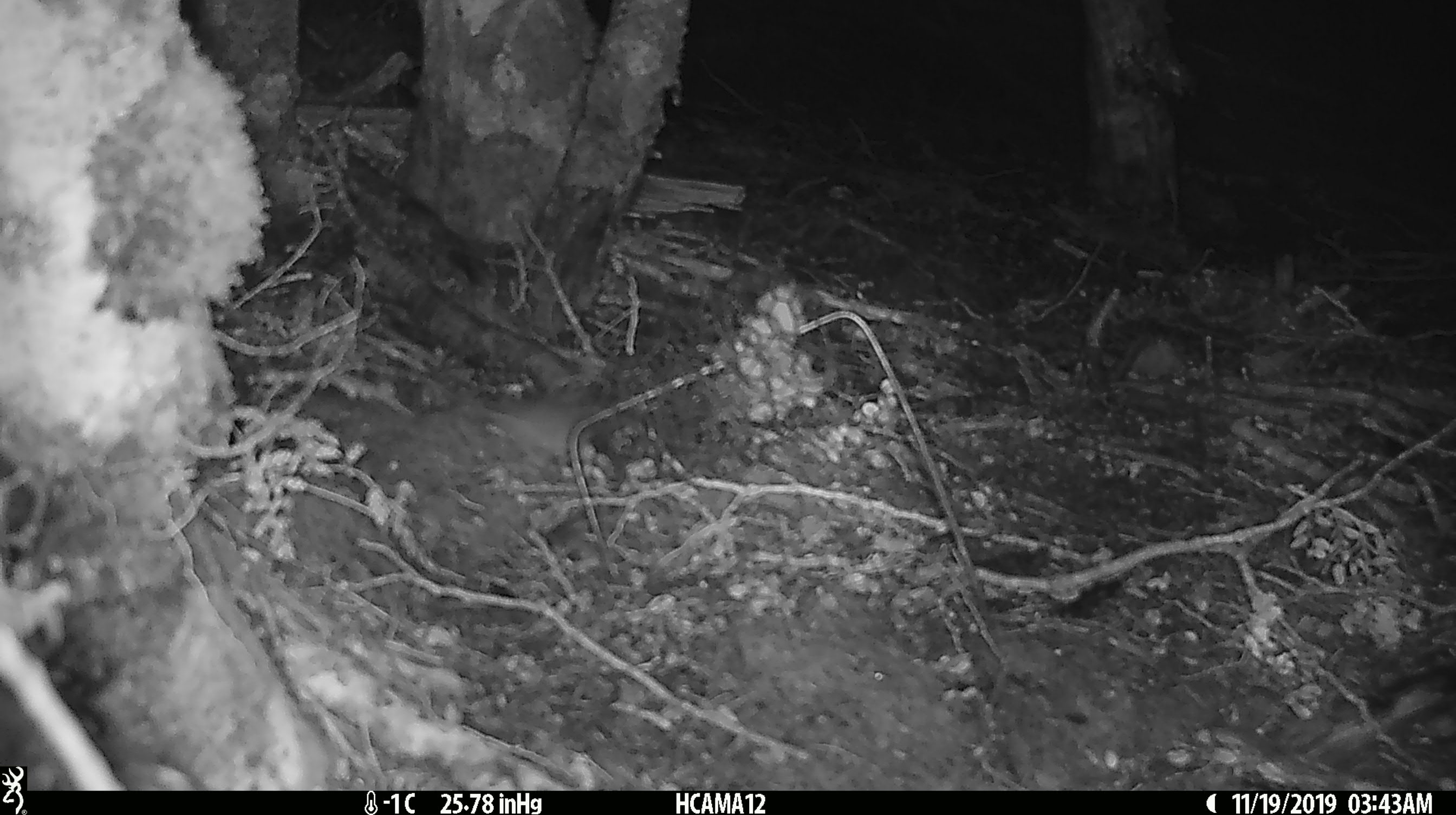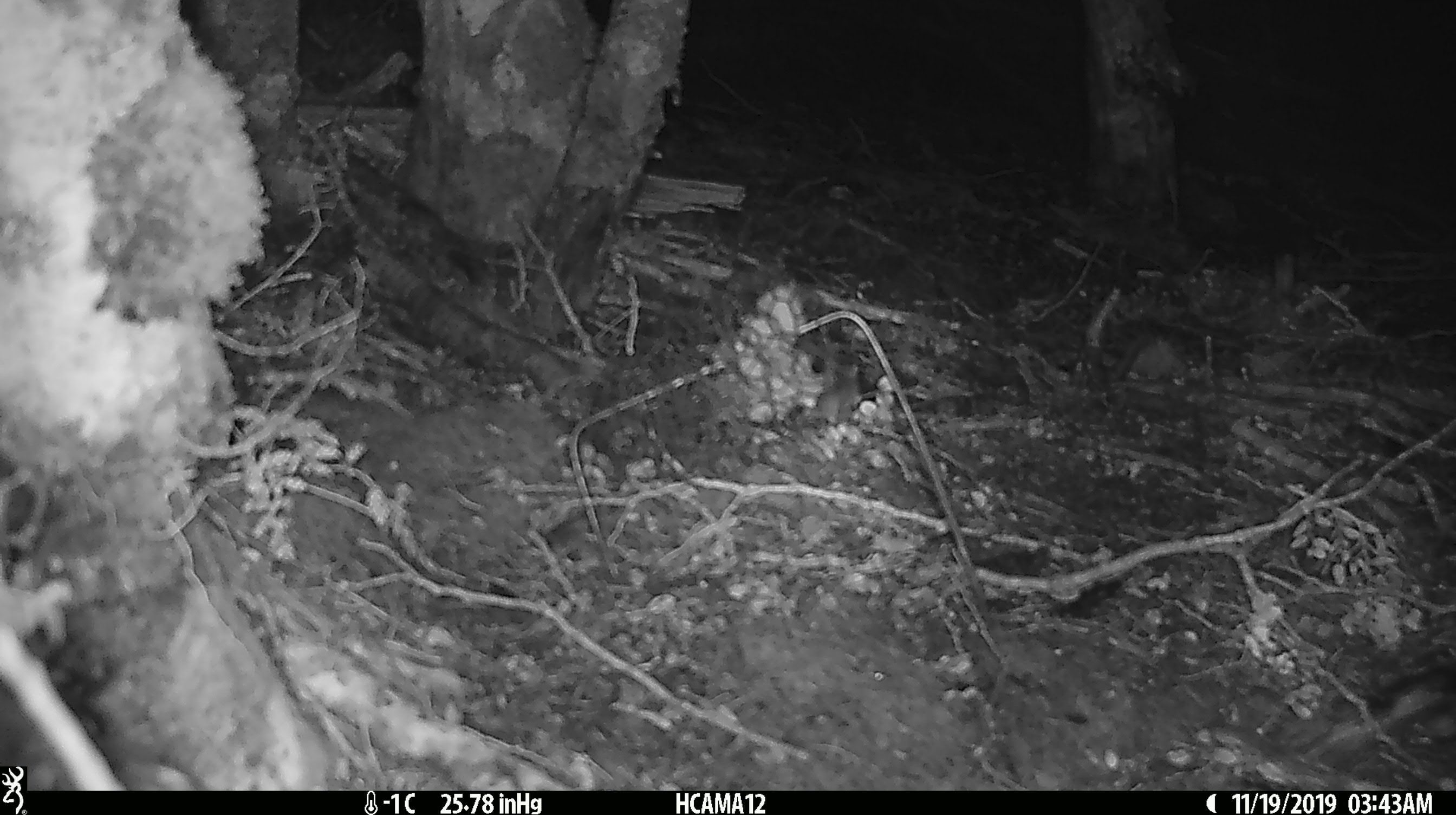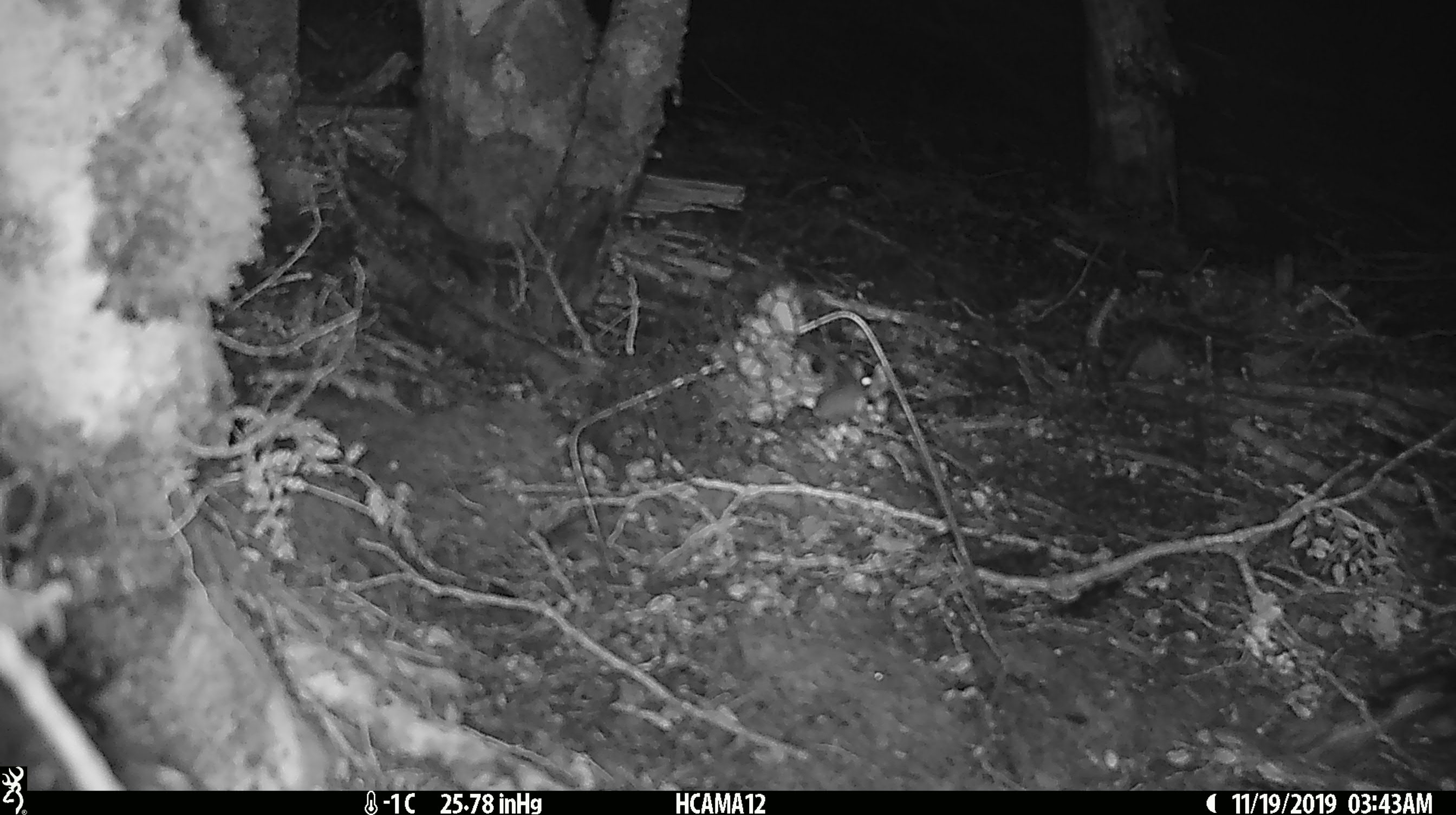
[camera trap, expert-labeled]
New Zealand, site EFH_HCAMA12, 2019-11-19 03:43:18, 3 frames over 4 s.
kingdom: Animalia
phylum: Chordata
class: Mammalia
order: Rodentia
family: Muridae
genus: Mus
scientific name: Mus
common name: mouse